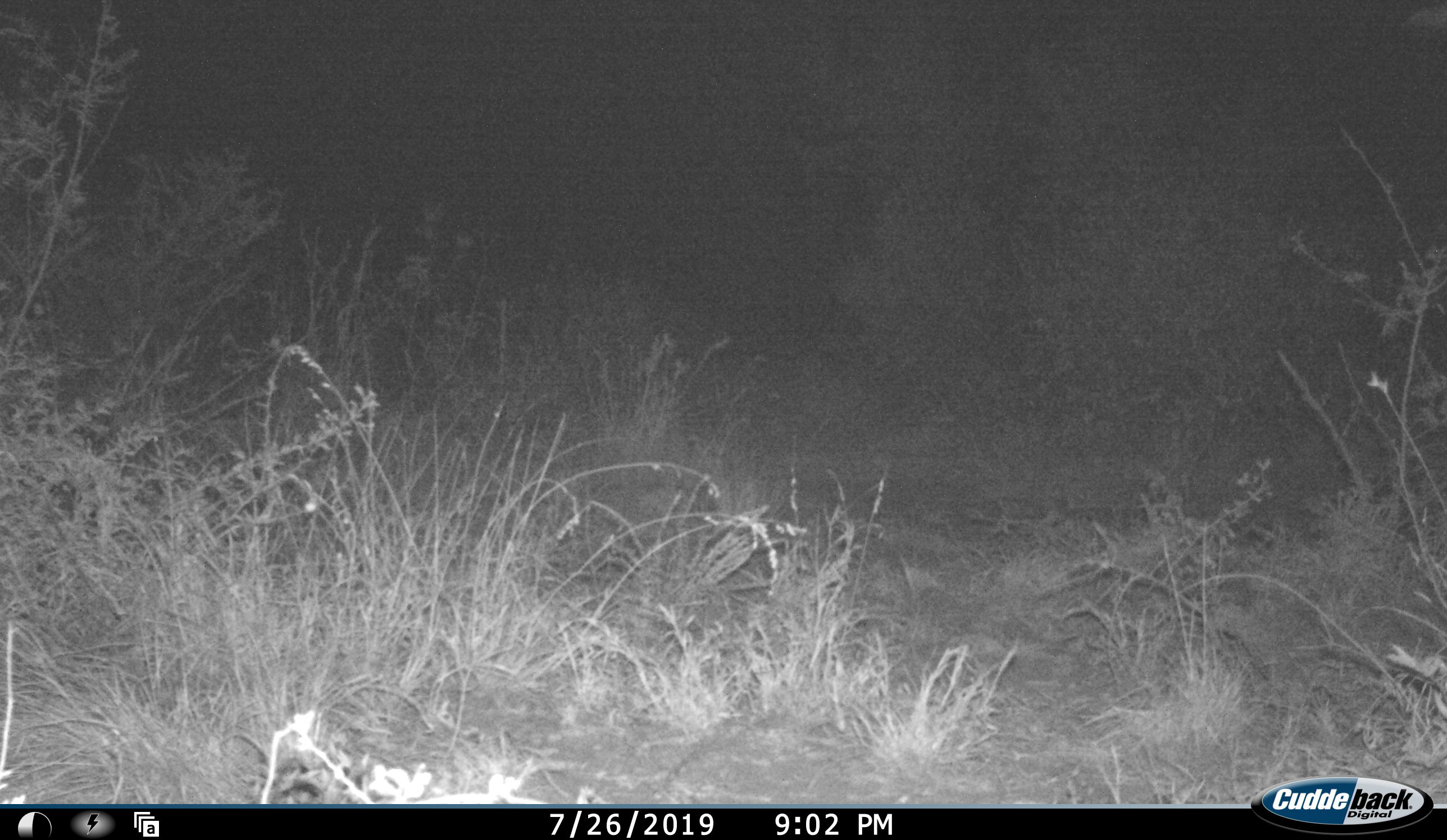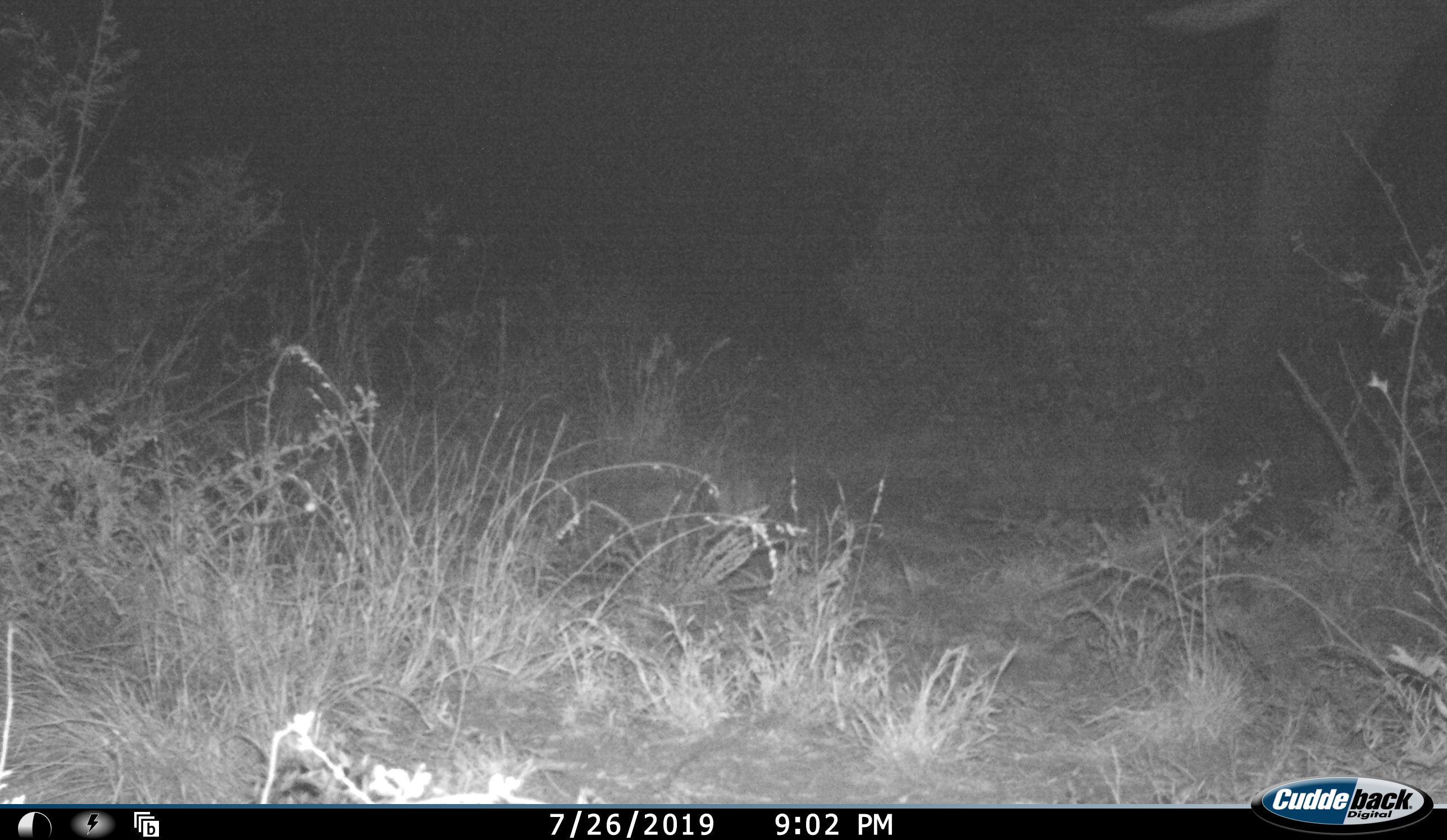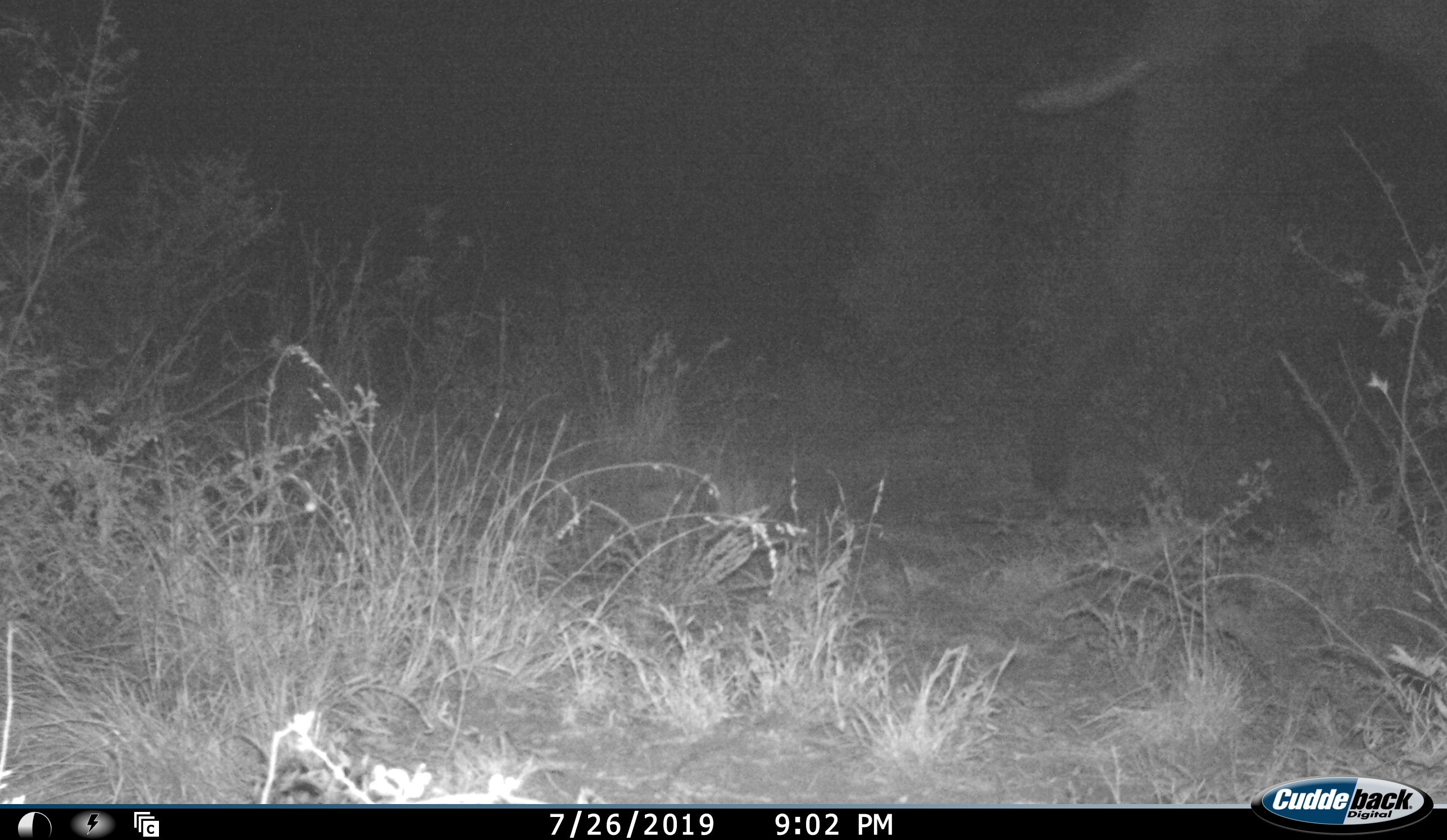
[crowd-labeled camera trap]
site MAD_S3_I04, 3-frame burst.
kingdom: Animalia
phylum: Chordata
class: Mammalia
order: Proboscidea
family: Elephantidae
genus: Loxodonta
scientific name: Loxodonta africana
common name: african bush elephant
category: elephant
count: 1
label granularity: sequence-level